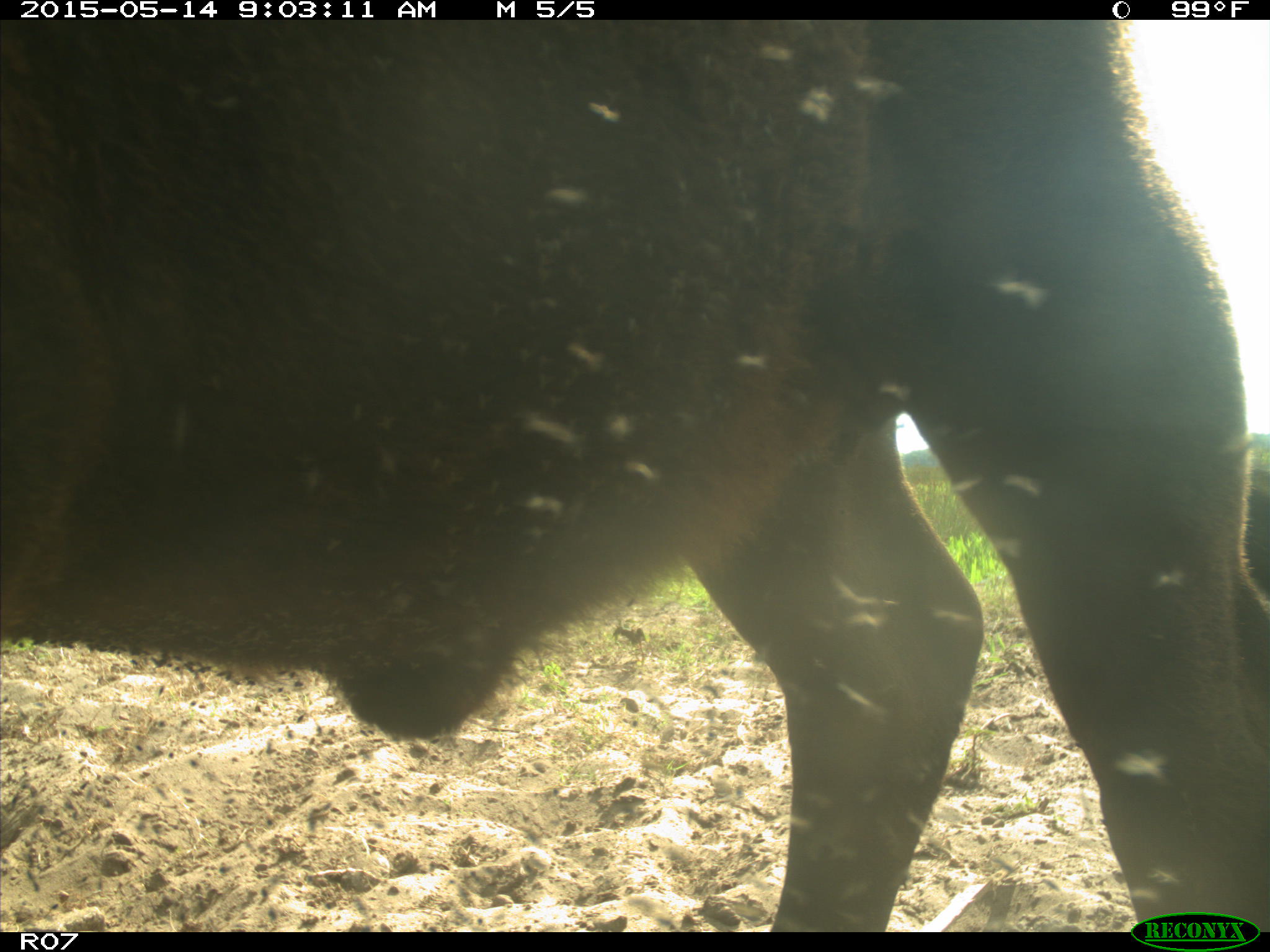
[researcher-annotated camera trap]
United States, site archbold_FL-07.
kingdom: Animalia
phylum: Chordata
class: Mammalia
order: Artiodactyla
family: Bovidae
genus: Bos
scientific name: Bos taurus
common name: domestic cow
Bos taurus (domestic cow).